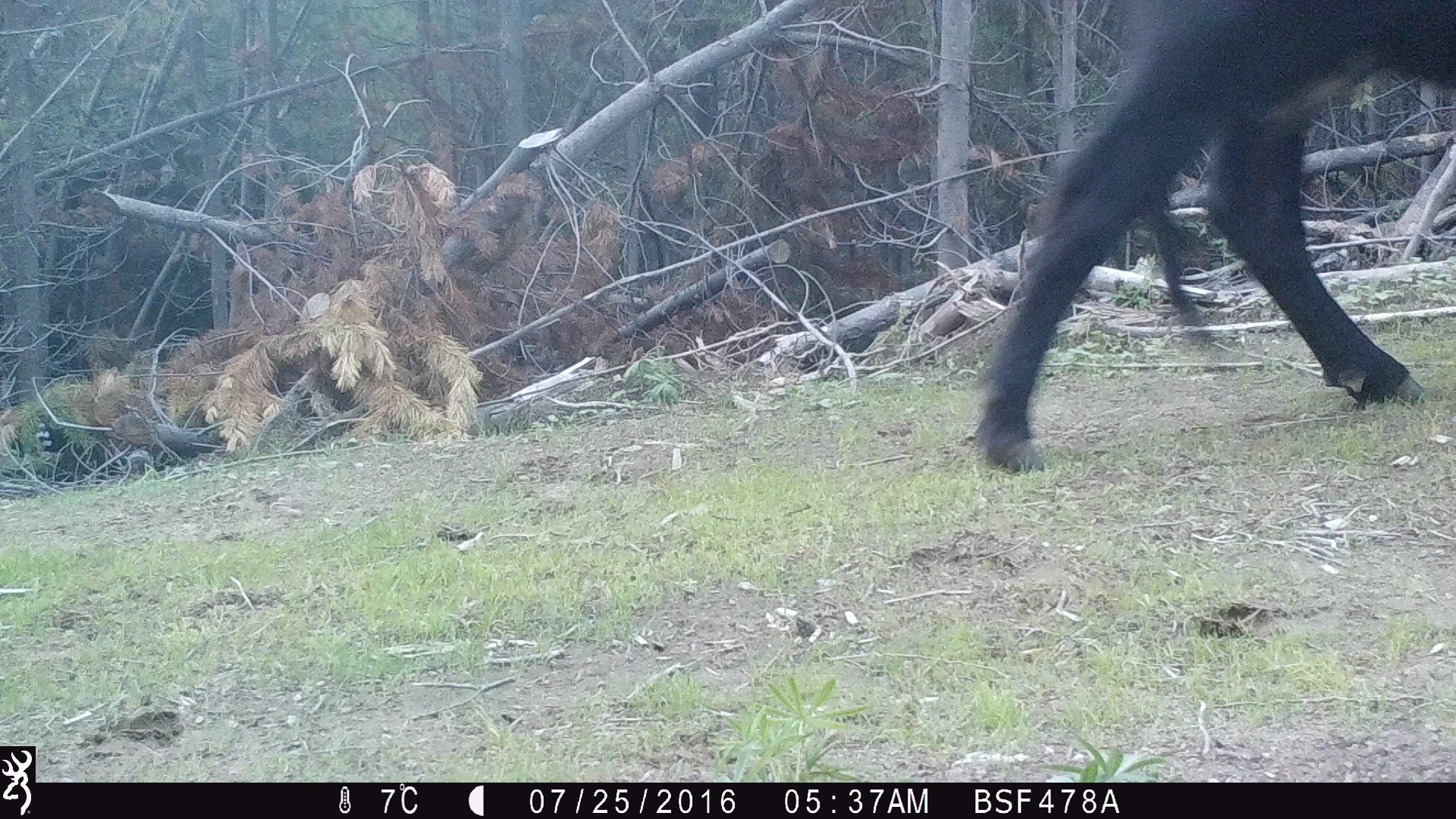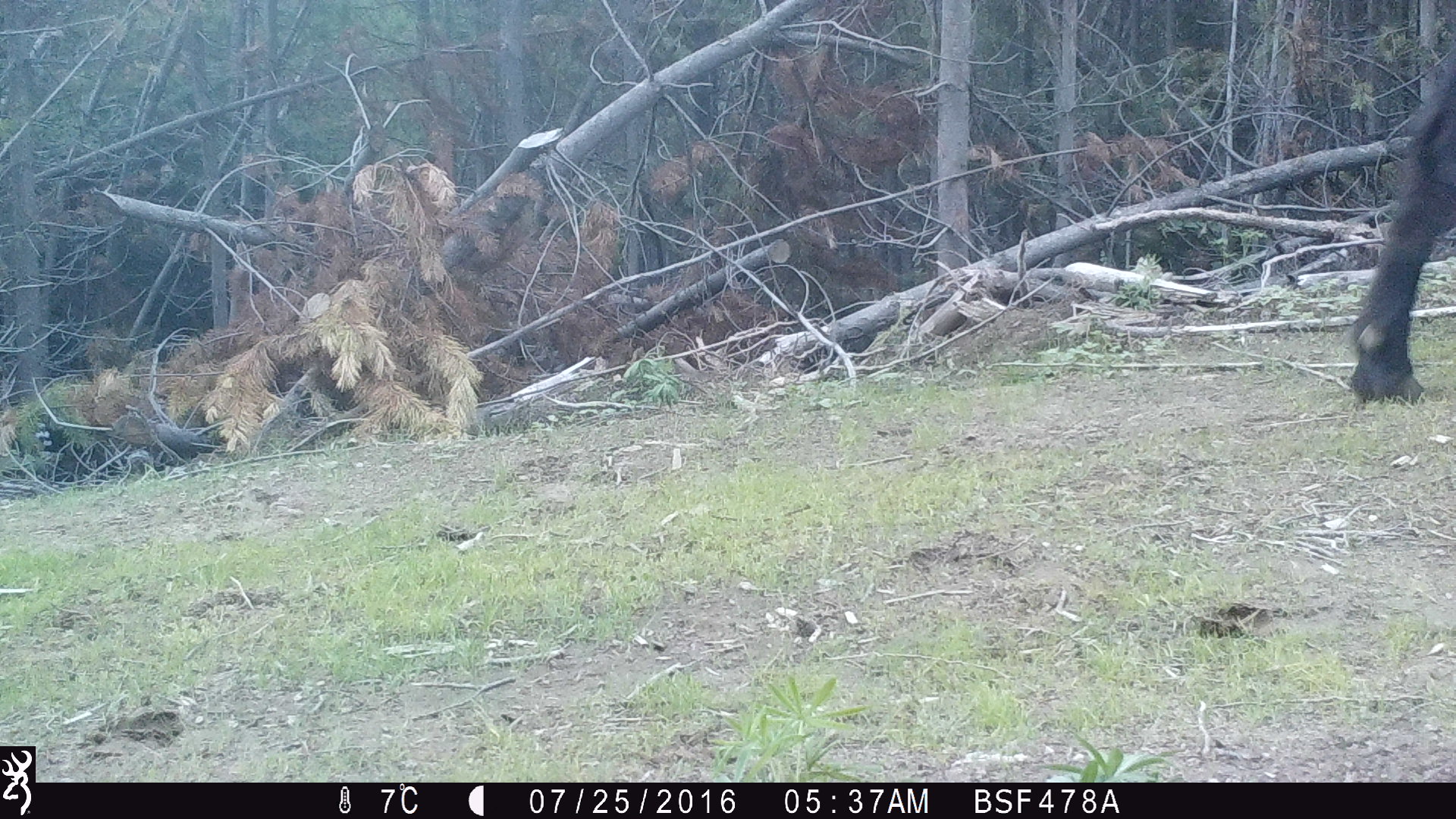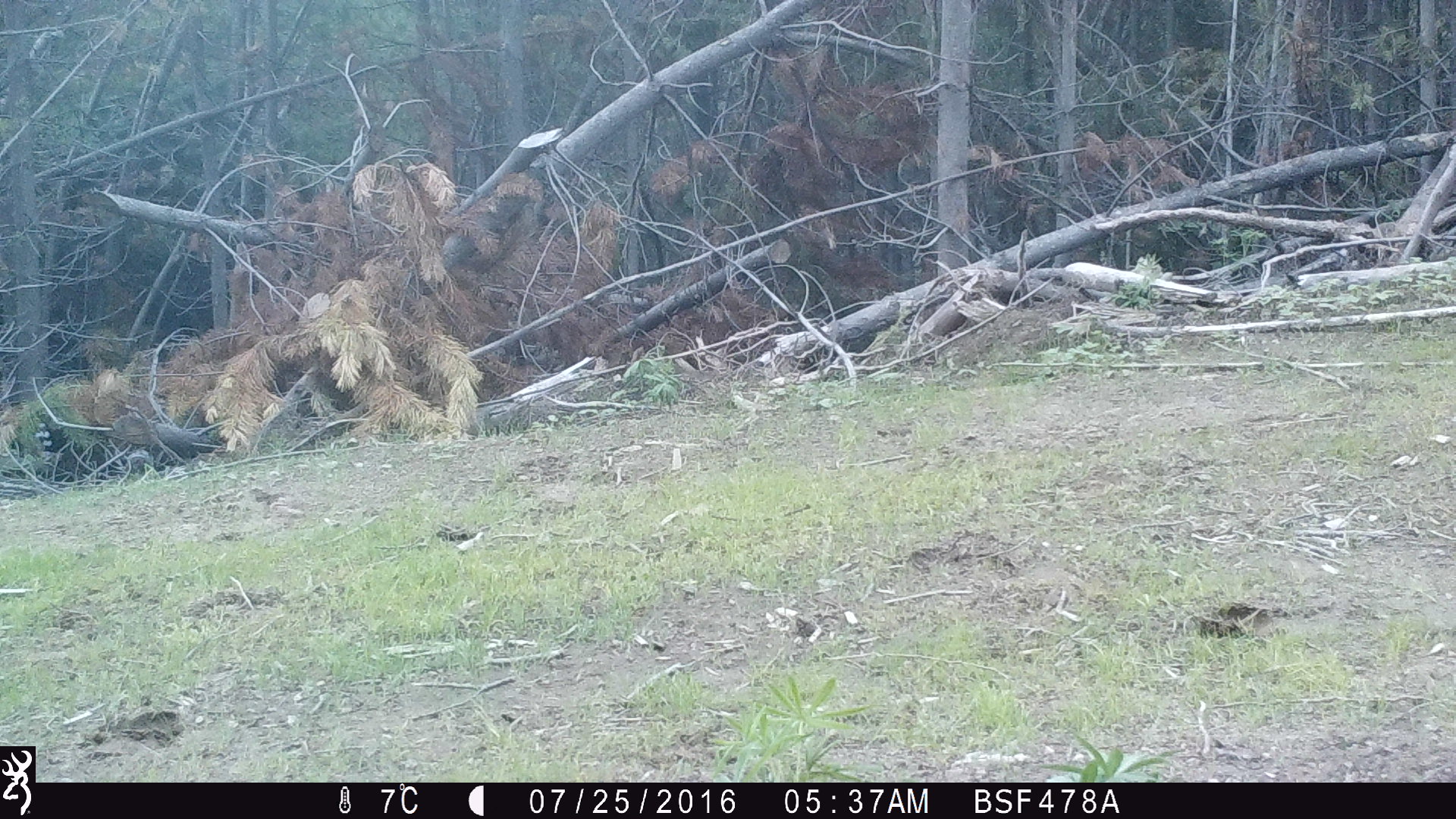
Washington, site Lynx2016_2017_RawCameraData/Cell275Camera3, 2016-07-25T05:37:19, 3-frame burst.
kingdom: Animalia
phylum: Chordata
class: Mammalia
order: Artiodactyla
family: Bovidae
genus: Bos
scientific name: Bos taurus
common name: domestic cattle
Domestic cattle (Bos taurus). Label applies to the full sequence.